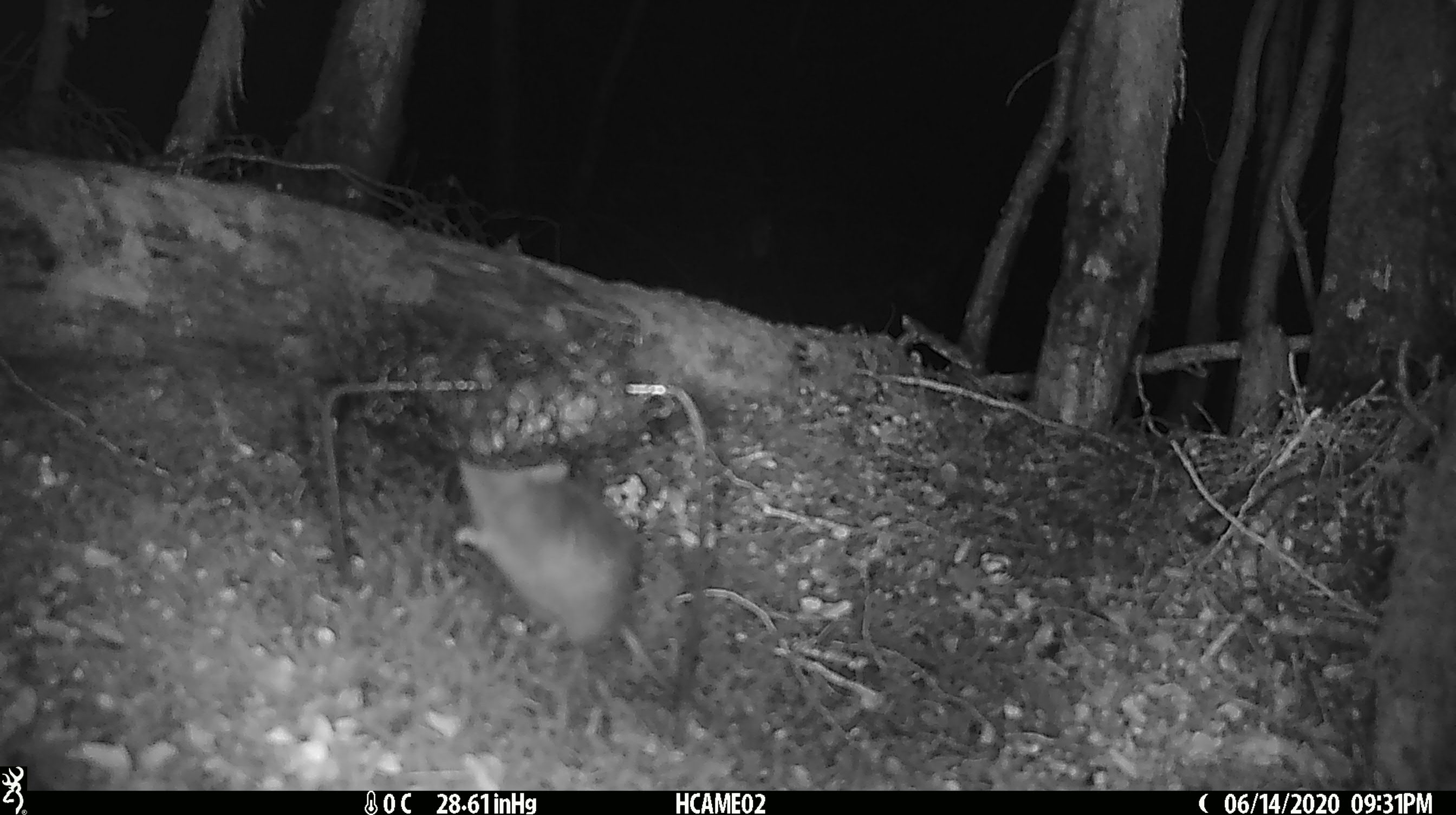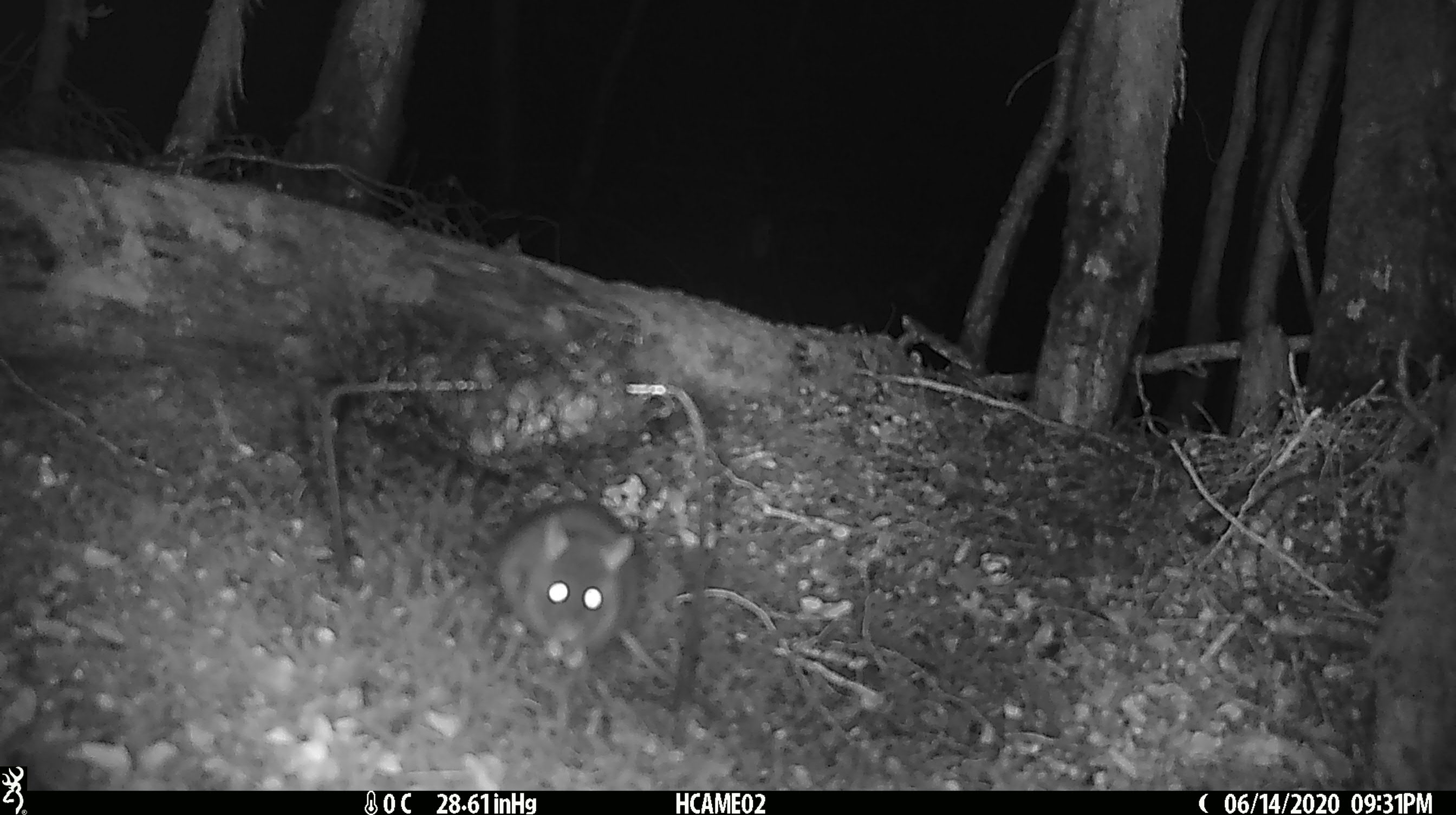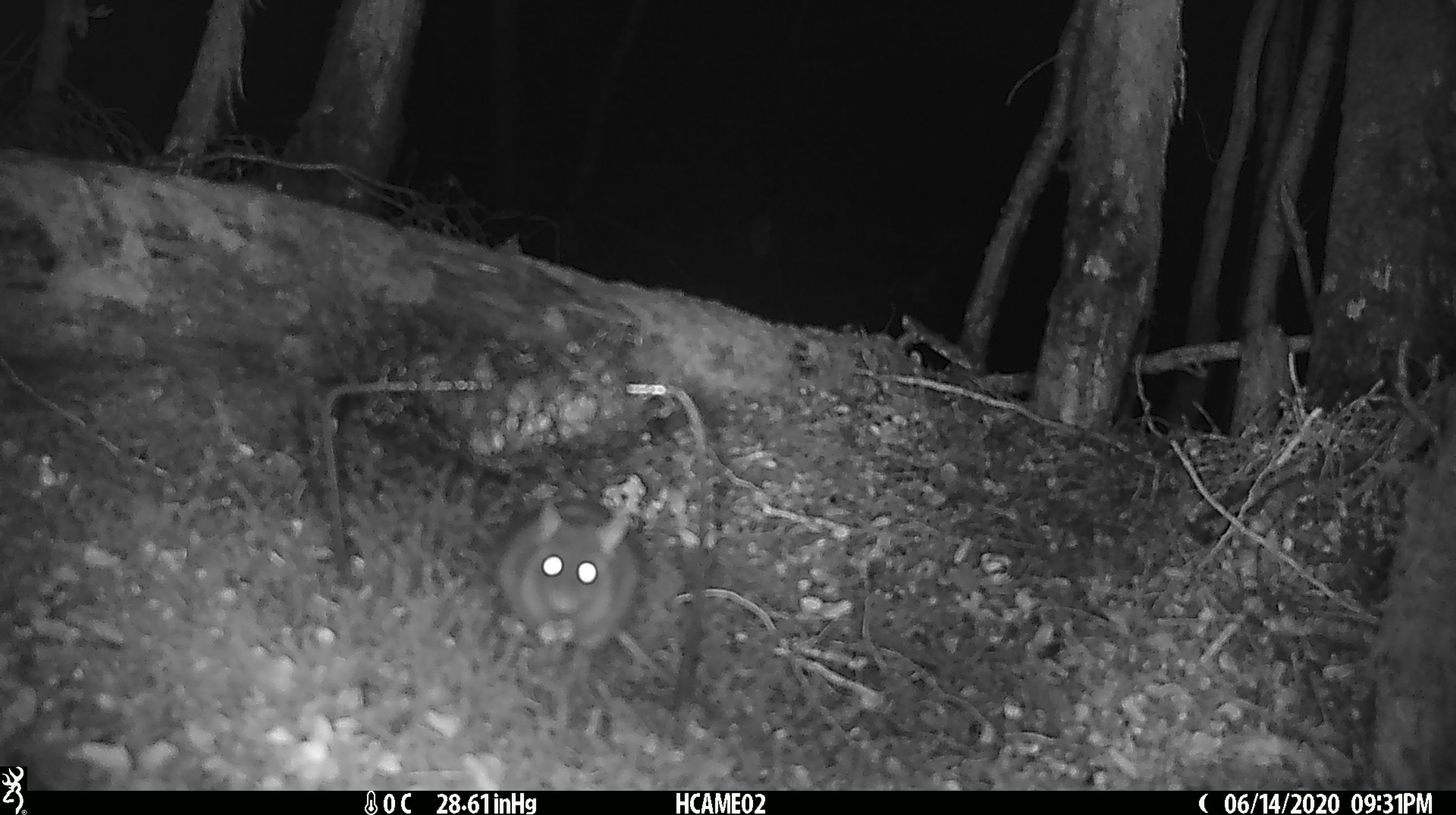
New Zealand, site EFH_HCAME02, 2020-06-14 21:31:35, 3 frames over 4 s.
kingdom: Animalia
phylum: Chordata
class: Mammalia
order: Rodentia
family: Muridae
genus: Rattus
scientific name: Rattus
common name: rat